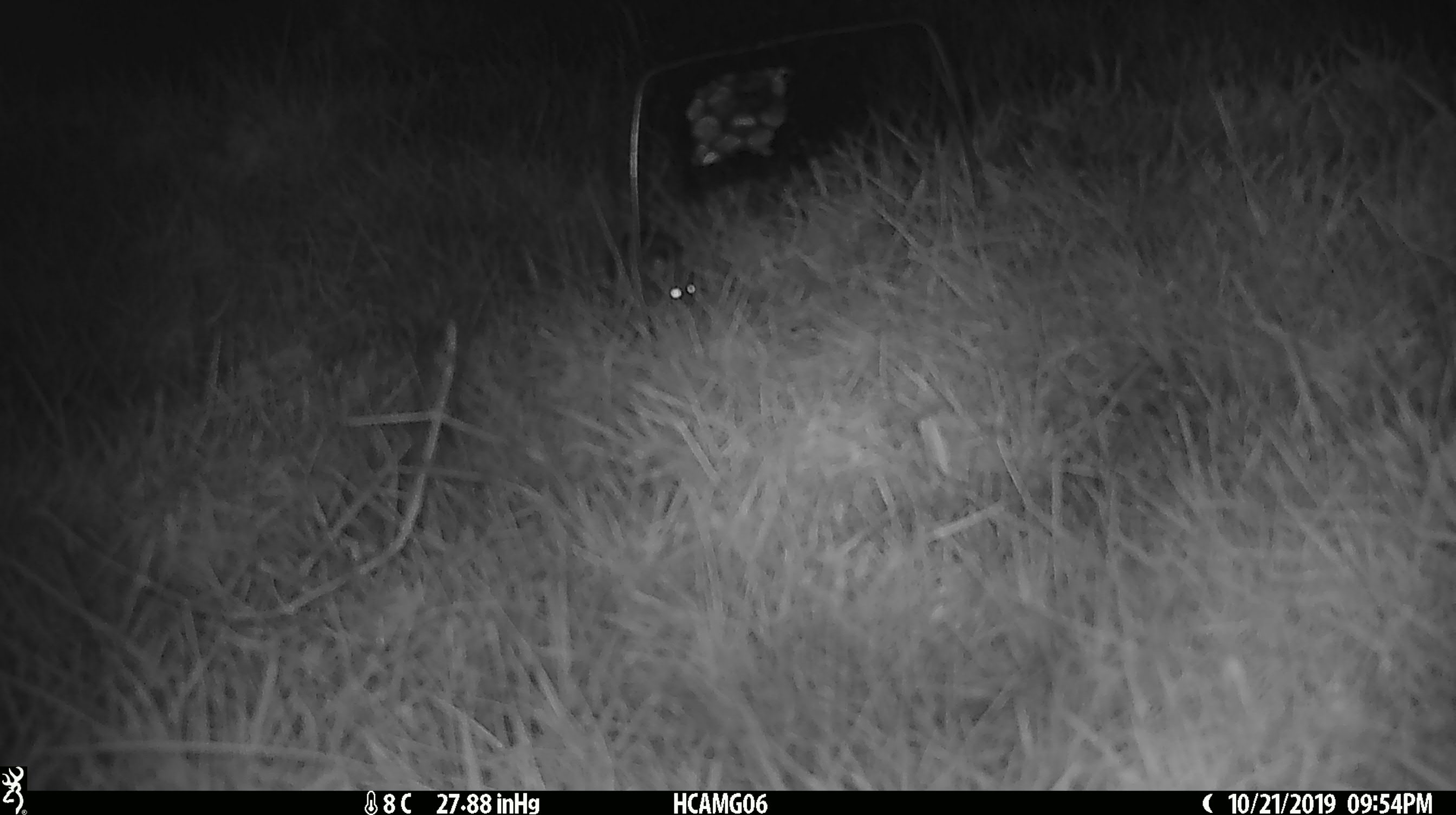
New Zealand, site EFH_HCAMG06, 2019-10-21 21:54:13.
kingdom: Animalia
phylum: Chordata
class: Mammalia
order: Rodentia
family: Muridae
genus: Mus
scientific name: Mus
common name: mouse